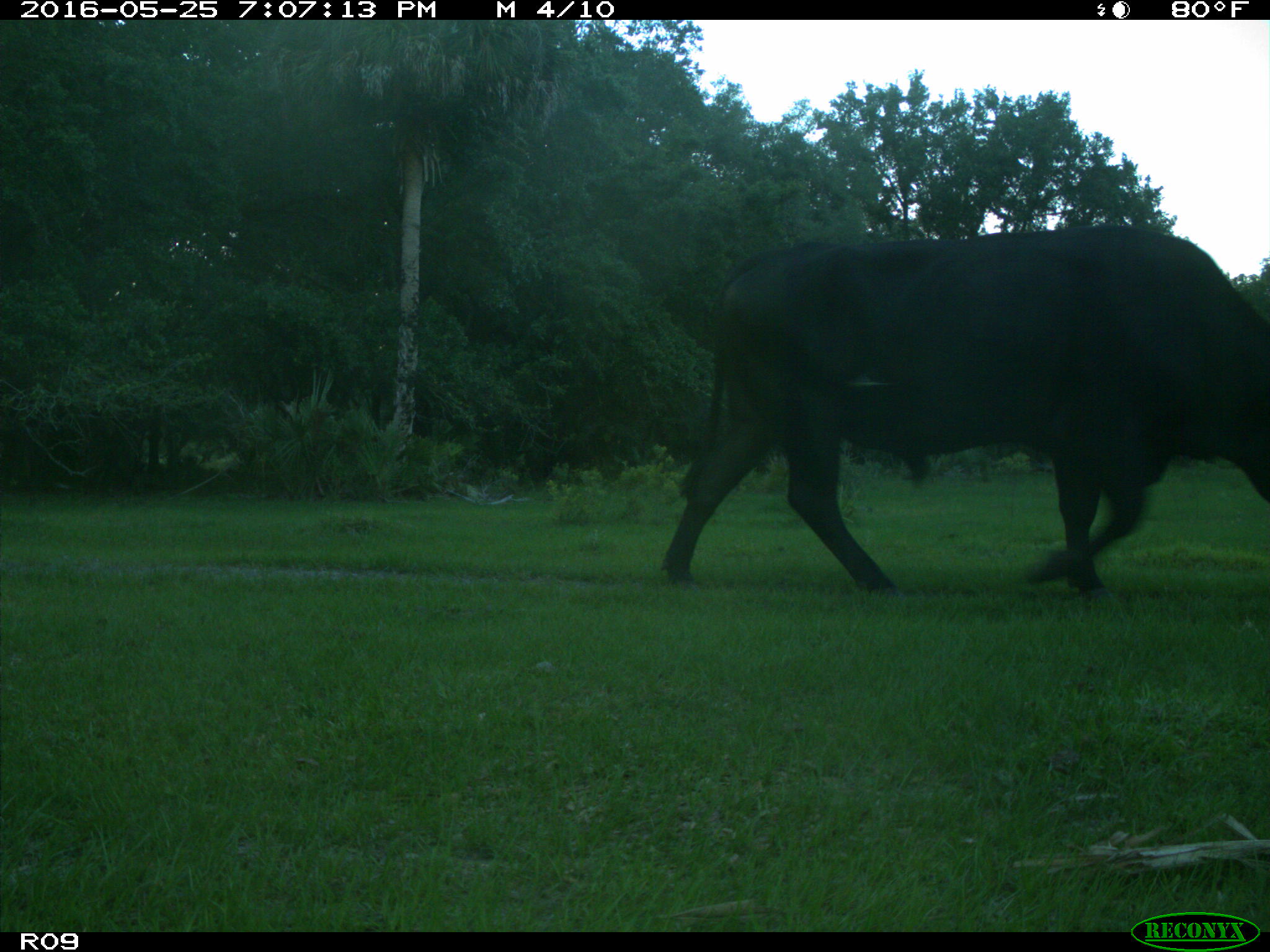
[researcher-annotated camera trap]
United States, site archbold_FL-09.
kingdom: Animalia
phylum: Chordata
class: Mammalia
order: Artiodactyla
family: Bovidae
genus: Bos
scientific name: Bos taurus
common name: domestic cow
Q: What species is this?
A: Bos taurus (domestic cow).